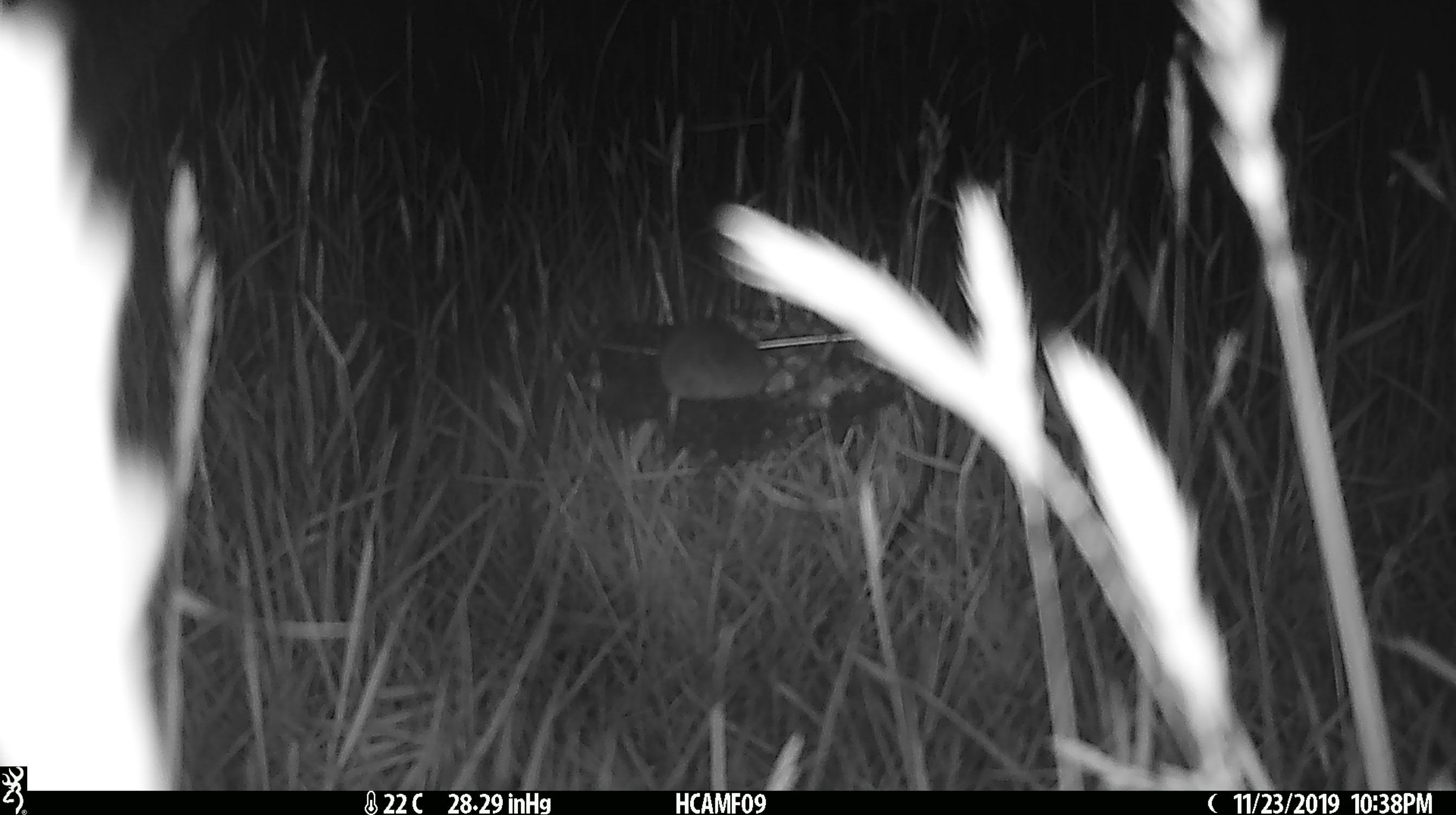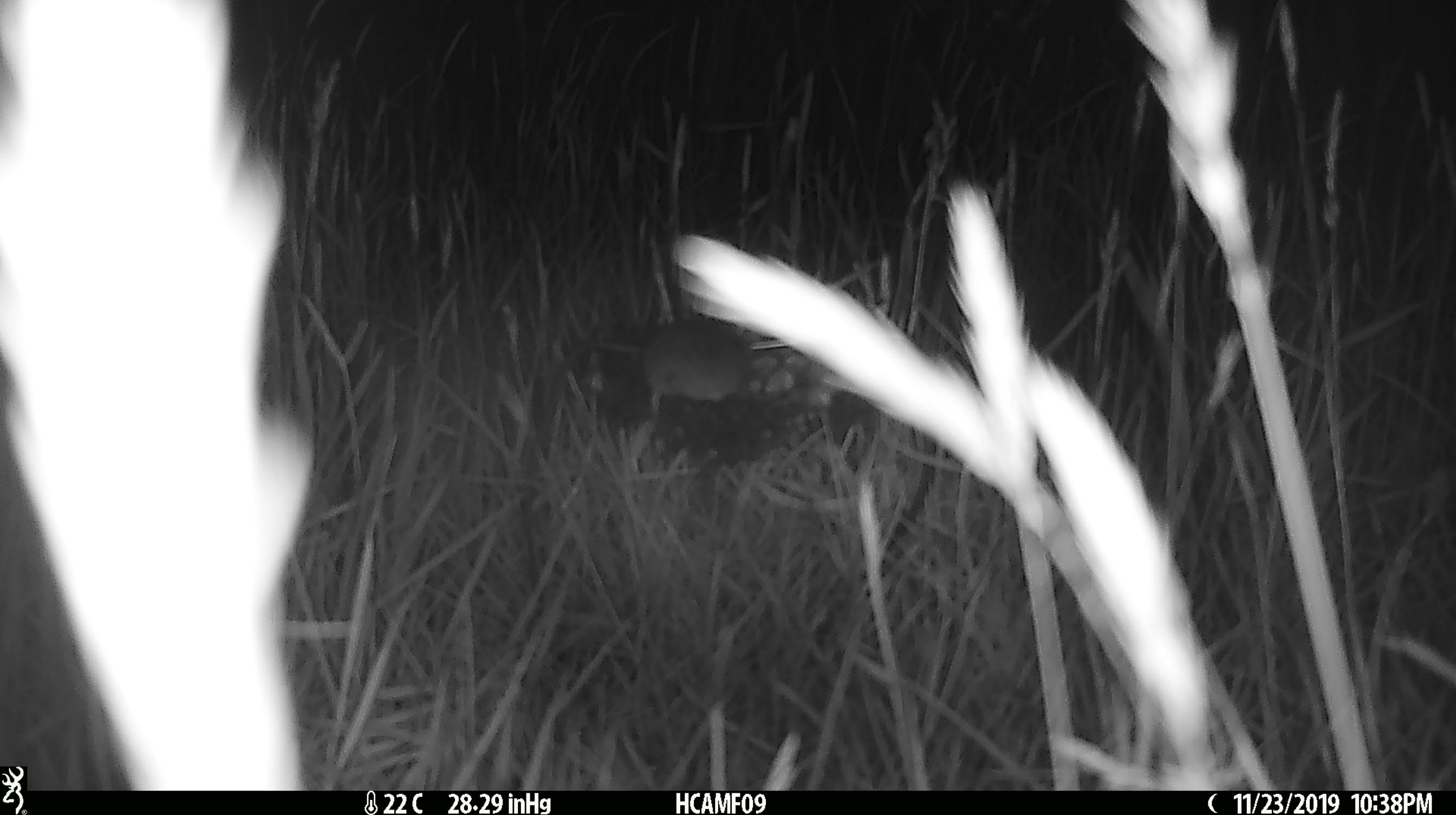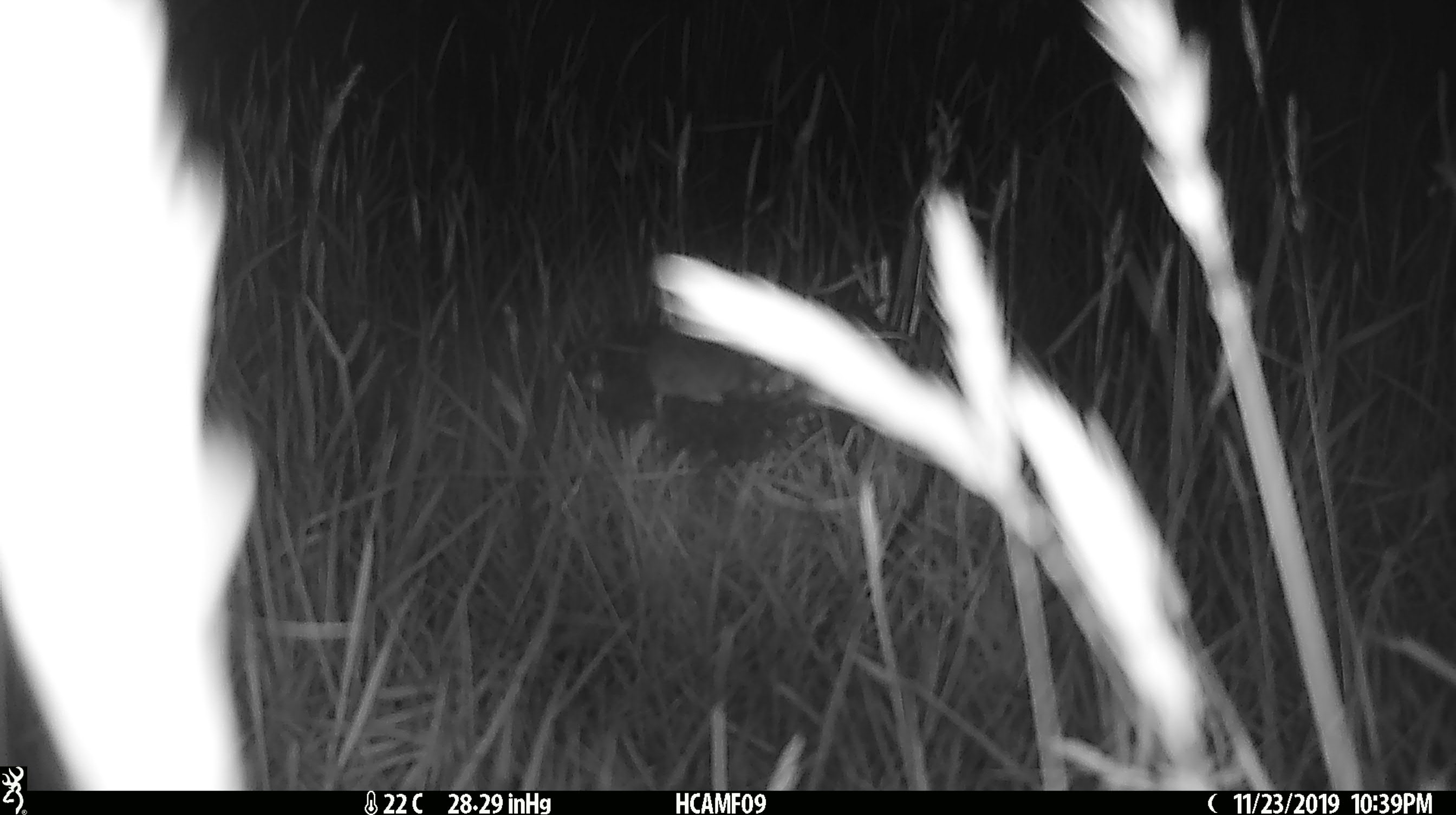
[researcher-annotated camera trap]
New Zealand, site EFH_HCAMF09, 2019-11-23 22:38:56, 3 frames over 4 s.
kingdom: Animalia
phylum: Chordata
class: Mammalia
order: Rodentia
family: Muridae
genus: Mus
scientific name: Mus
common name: mouse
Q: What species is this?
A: Mouse (Mus).